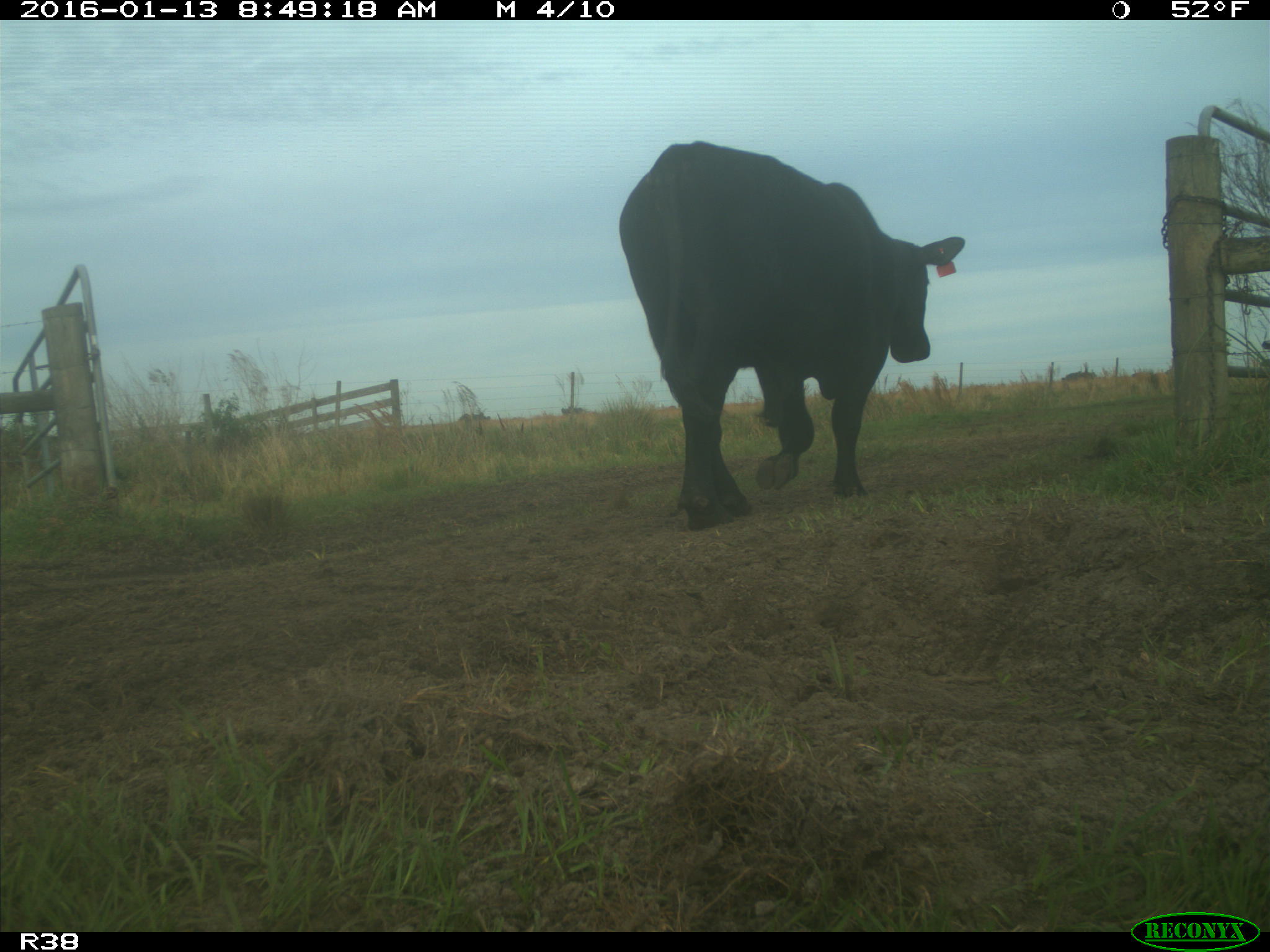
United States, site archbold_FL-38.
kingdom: Animalia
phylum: Chordata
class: Mammalia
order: Artiodactyla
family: Bovidae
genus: Bos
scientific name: Bos taurus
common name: domestic cow